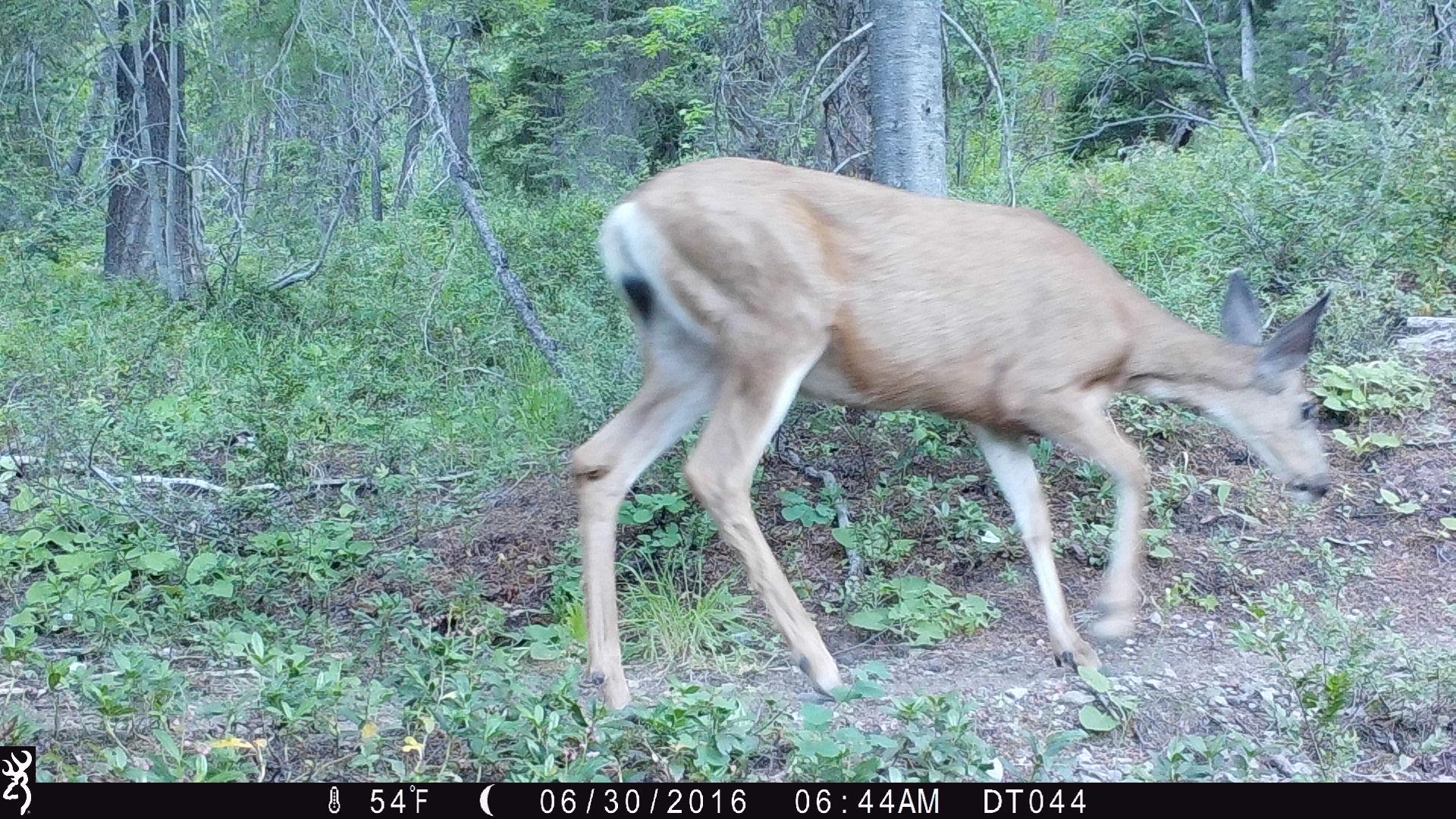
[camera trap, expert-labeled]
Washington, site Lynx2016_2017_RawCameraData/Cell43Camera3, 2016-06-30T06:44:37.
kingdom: Animalia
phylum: Chordata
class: Mammalia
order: Artiodactyla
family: Cervidae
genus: Odocoileus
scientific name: Odocoileus hemionus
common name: mule deer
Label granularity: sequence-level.